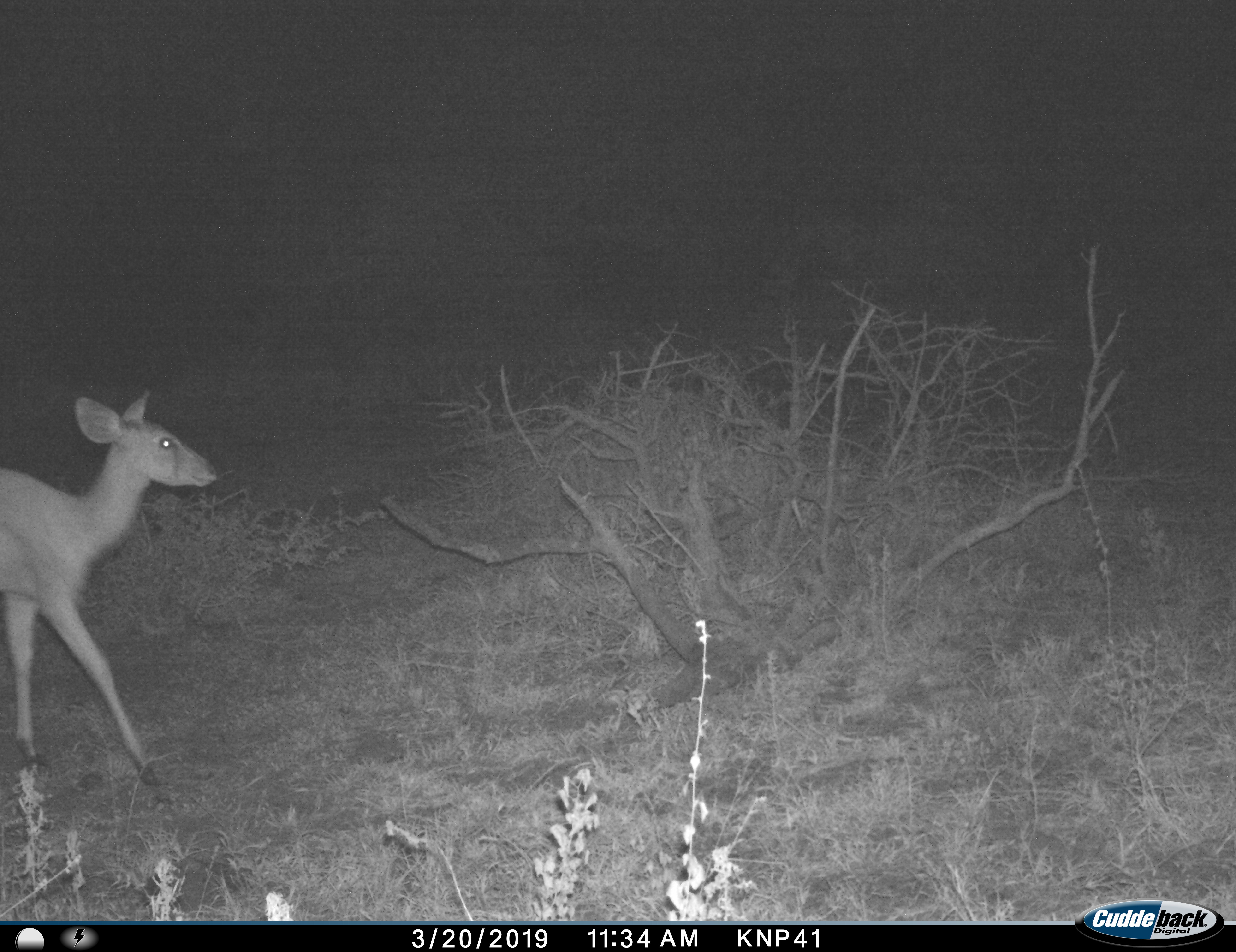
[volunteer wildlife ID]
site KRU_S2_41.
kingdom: Animalia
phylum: Chordata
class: Mammalia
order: Artiodactyla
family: Bovidae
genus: Aepyceros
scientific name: Aepyceros melampus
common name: impala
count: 1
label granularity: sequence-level